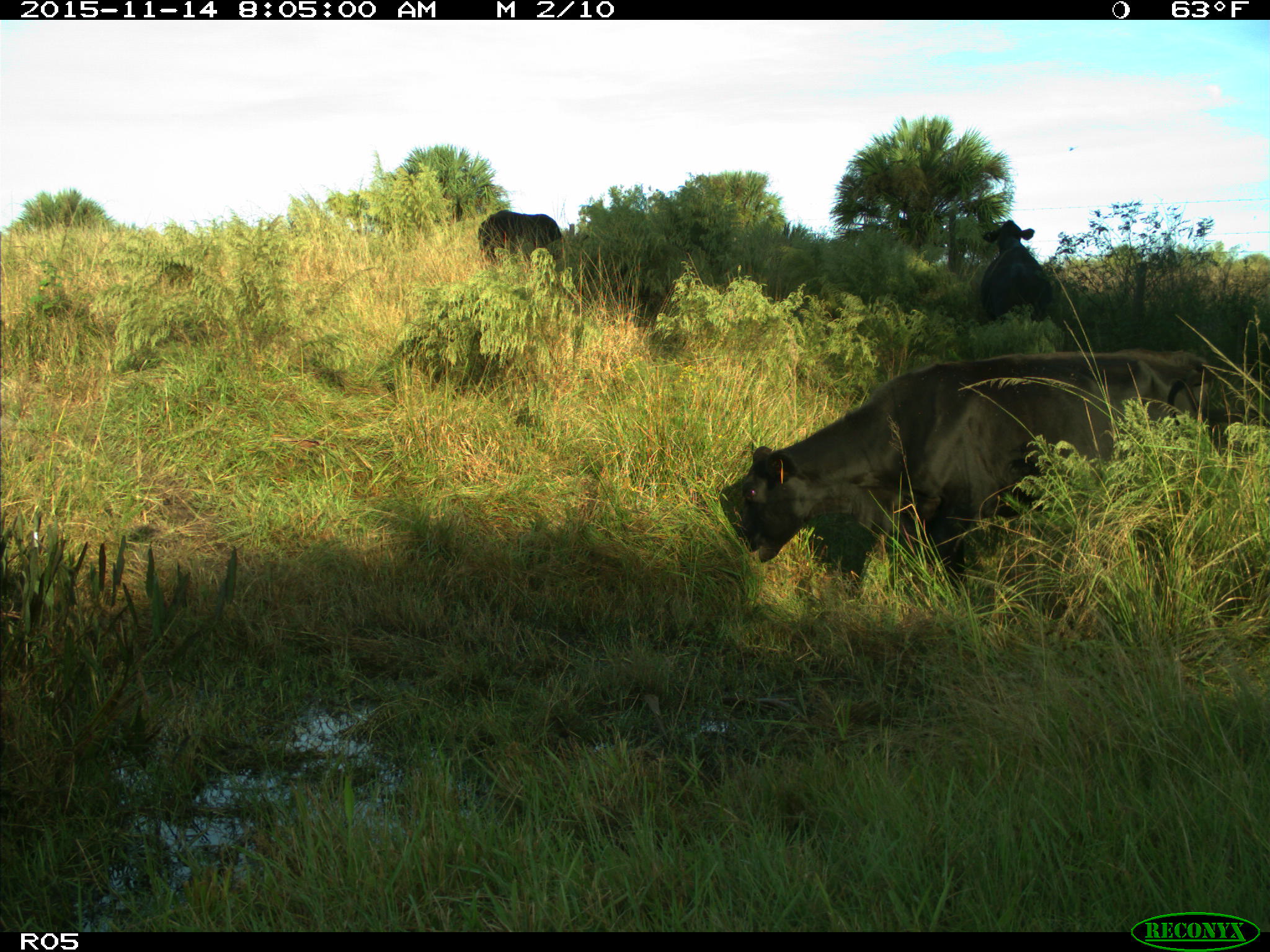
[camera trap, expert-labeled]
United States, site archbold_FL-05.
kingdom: Animalia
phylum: Chordata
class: Mammalia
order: Artiodactyla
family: Bovidae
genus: Bos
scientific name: Bos taurus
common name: domestic cow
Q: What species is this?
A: Bos taurus (domestic cow).